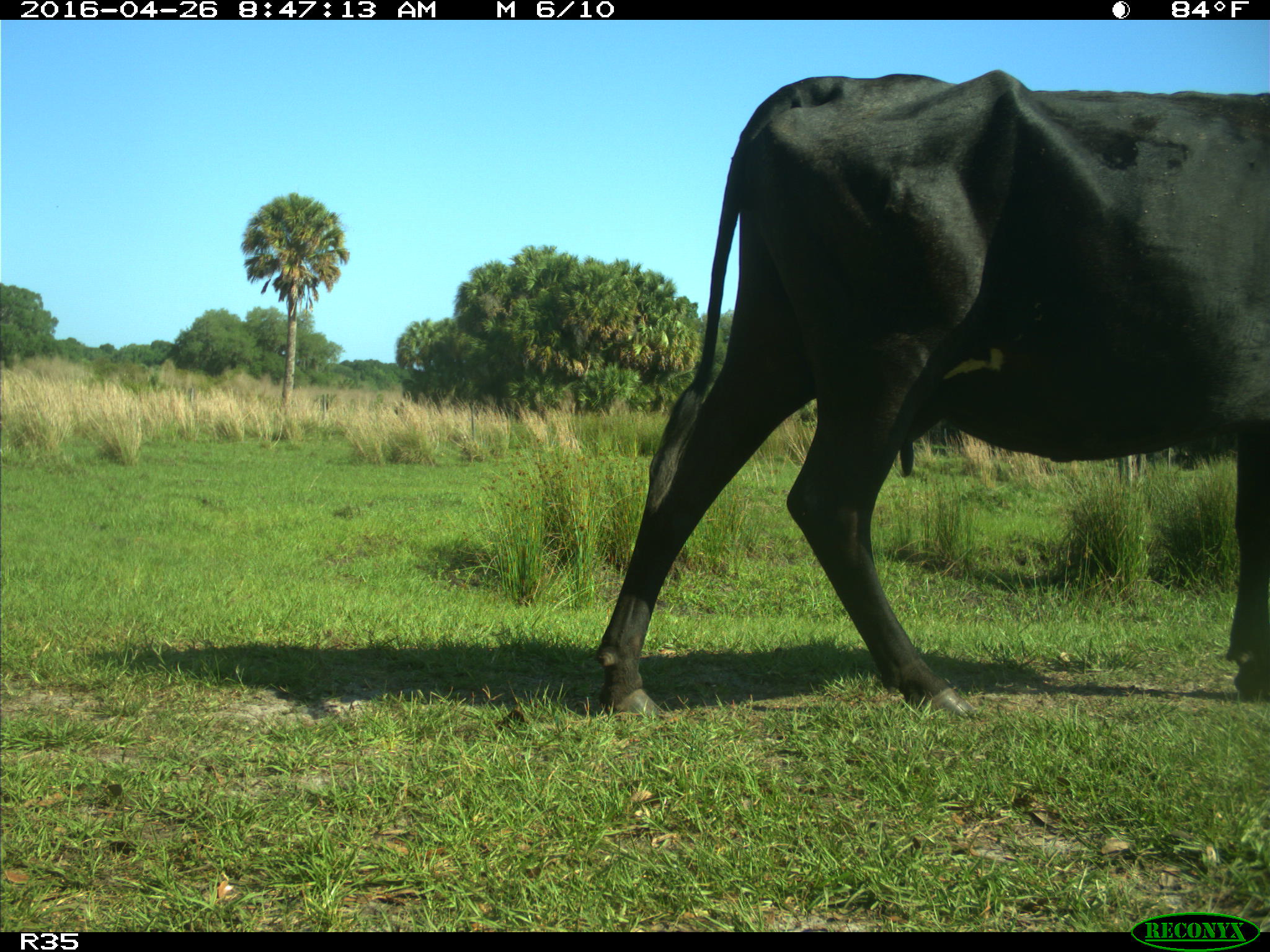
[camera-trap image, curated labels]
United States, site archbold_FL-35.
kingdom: Animalia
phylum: Chordata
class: Mammalia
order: Artiodactyla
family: Bovidae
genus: Bos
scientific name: Bos taurus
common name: domestic cow